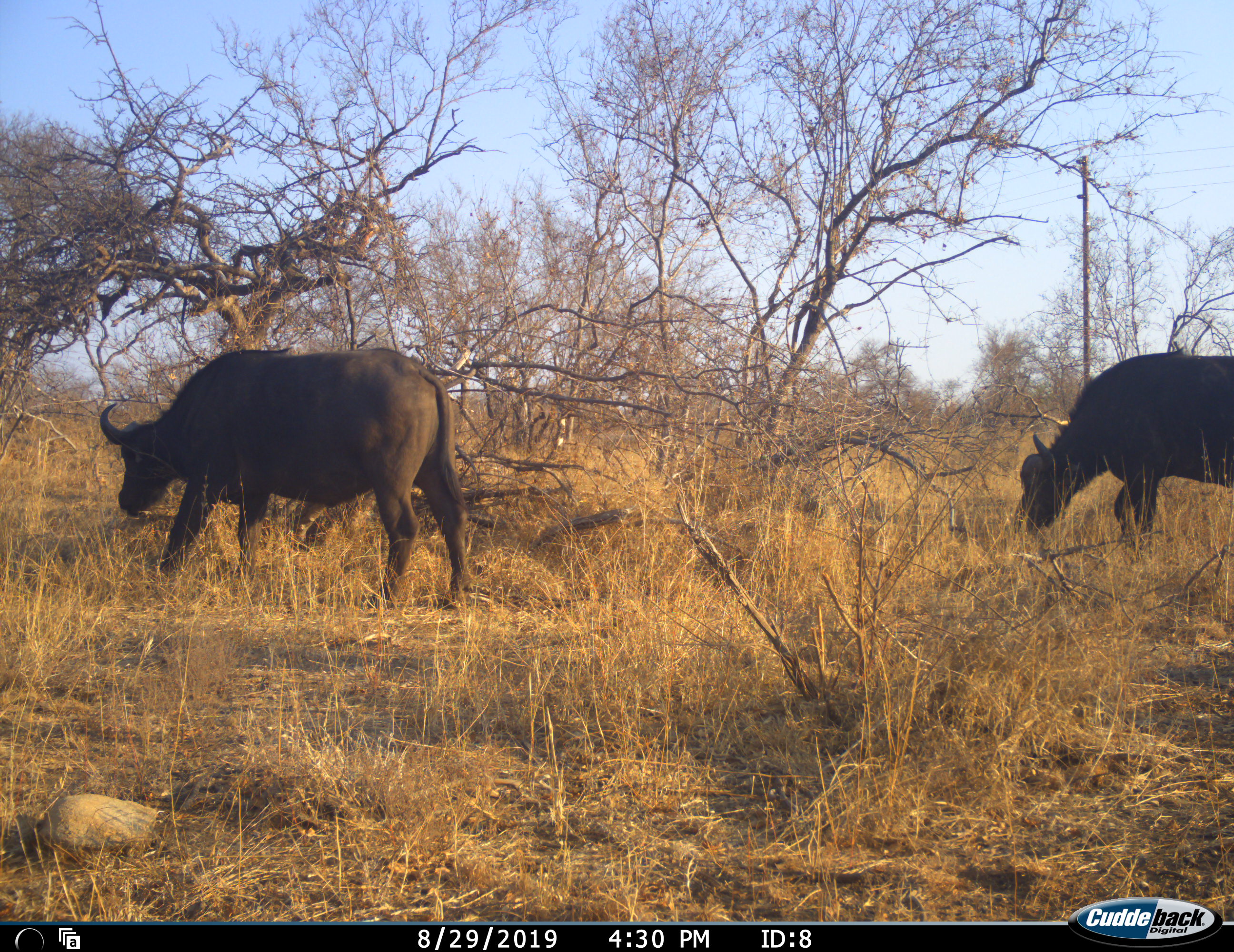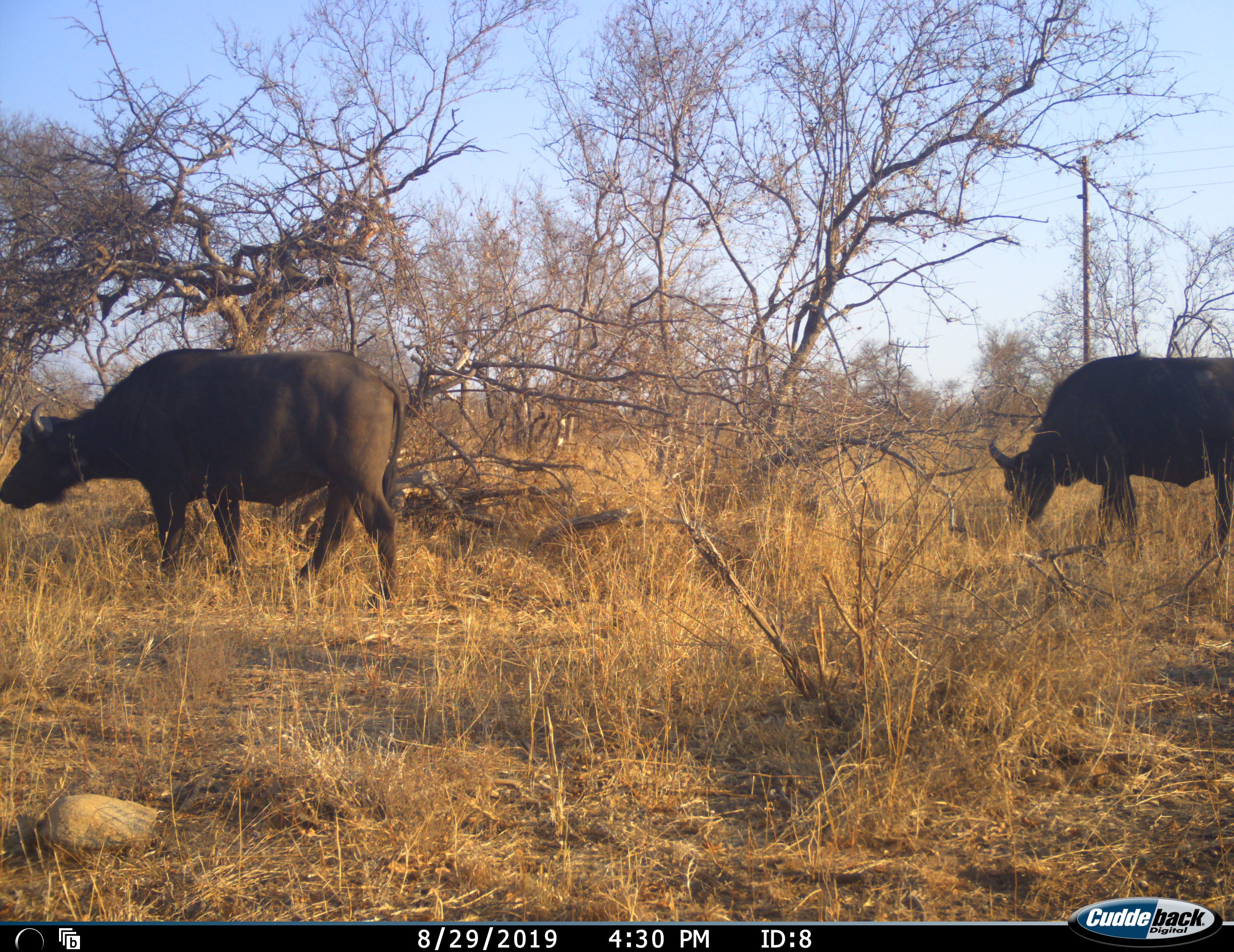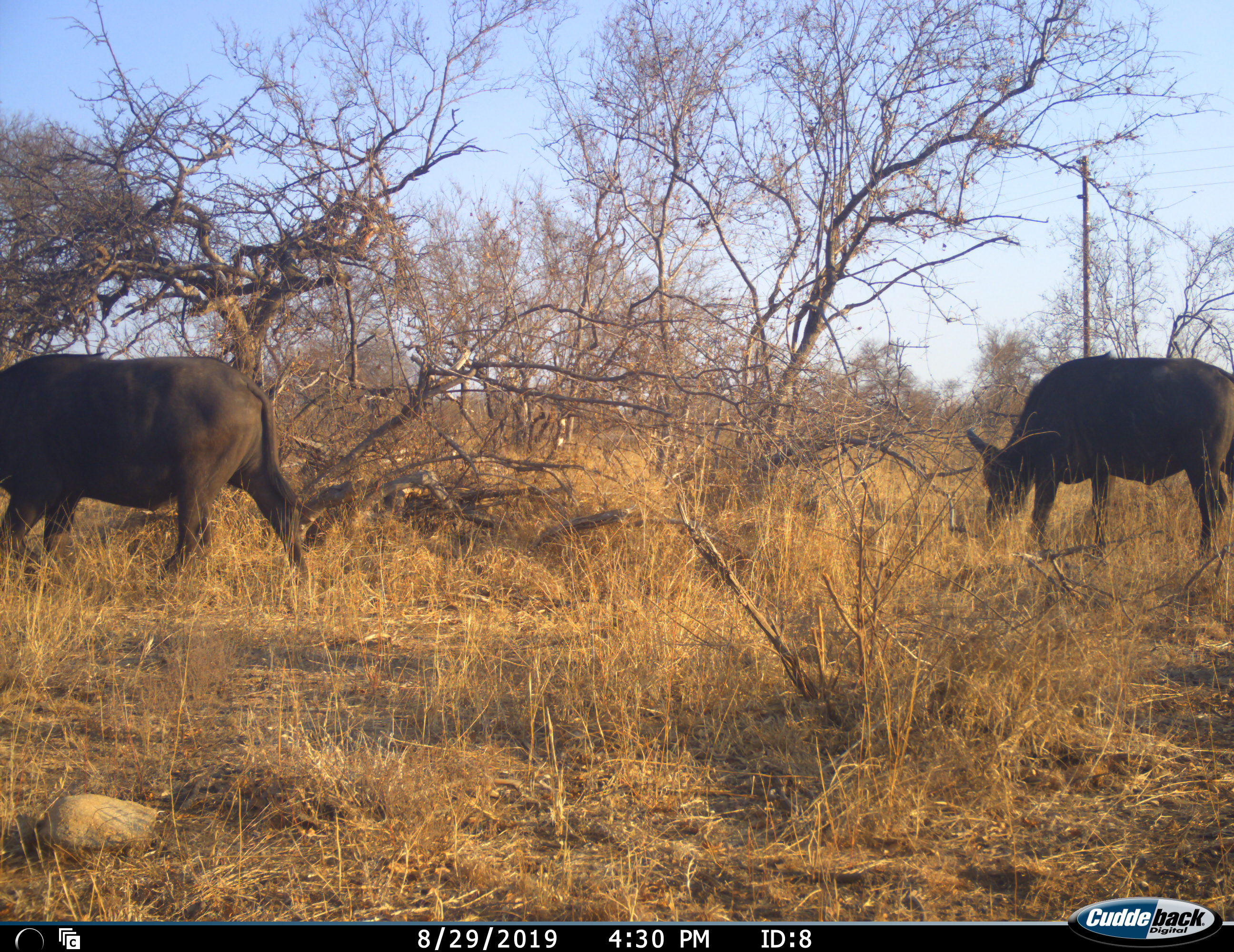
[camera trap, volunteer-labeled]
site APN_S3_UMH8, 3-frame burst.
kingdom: Animalia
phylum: Chordata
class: Mammalia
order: Artiodactyla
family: Bovidae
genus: Syncerus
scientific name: Syncerus caffer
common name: african buffalo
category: buffalo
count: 2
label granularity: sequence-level